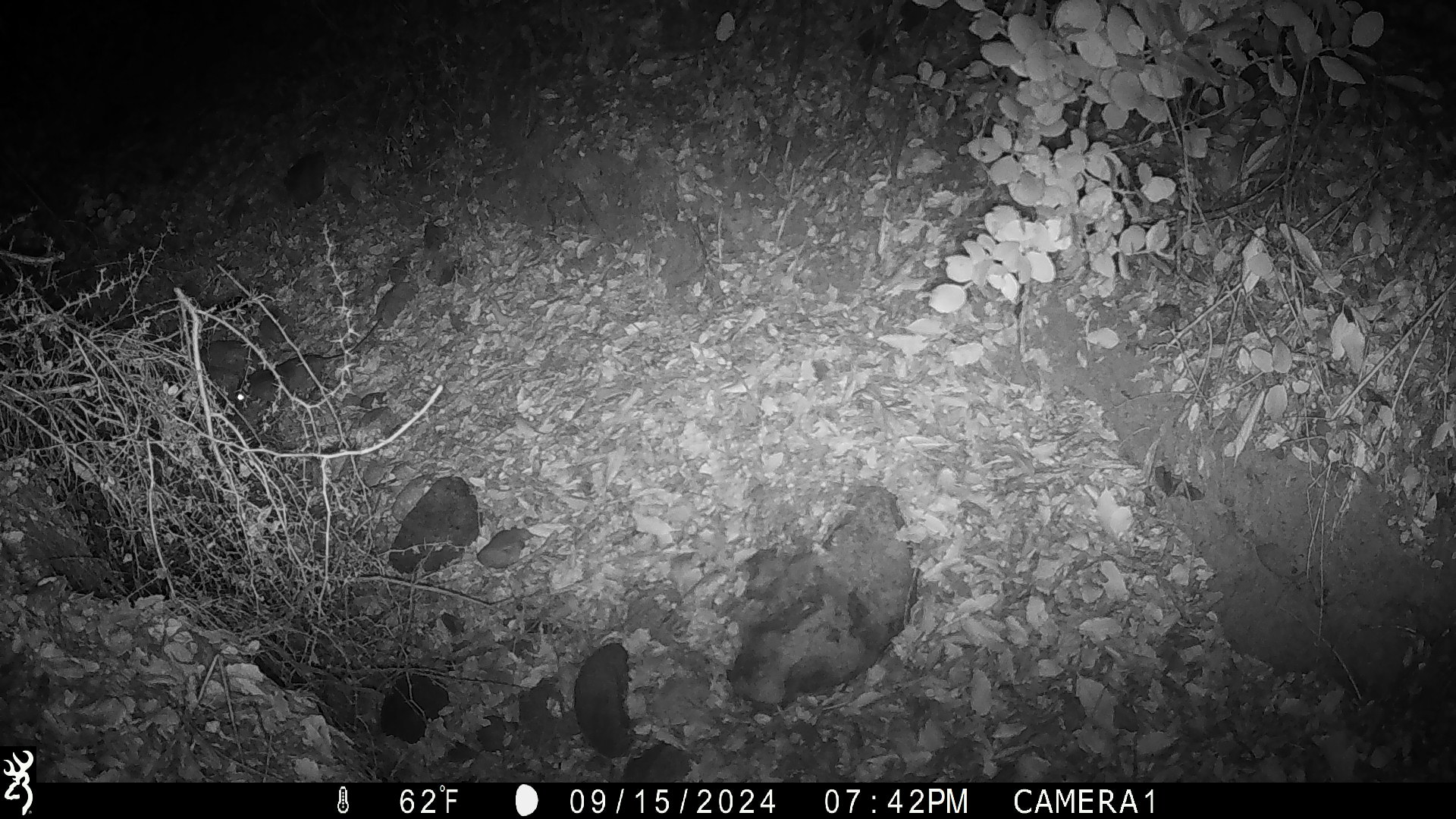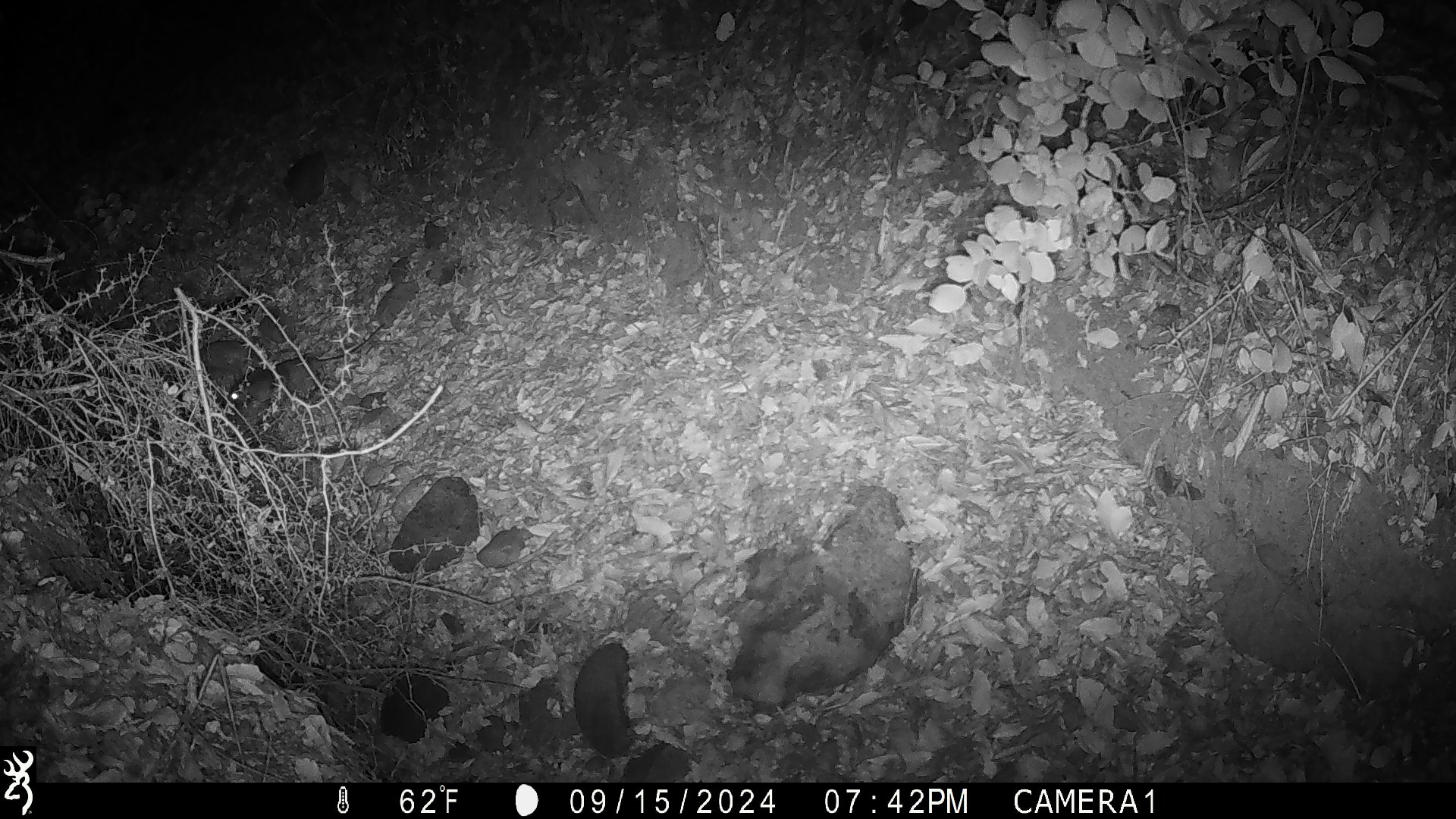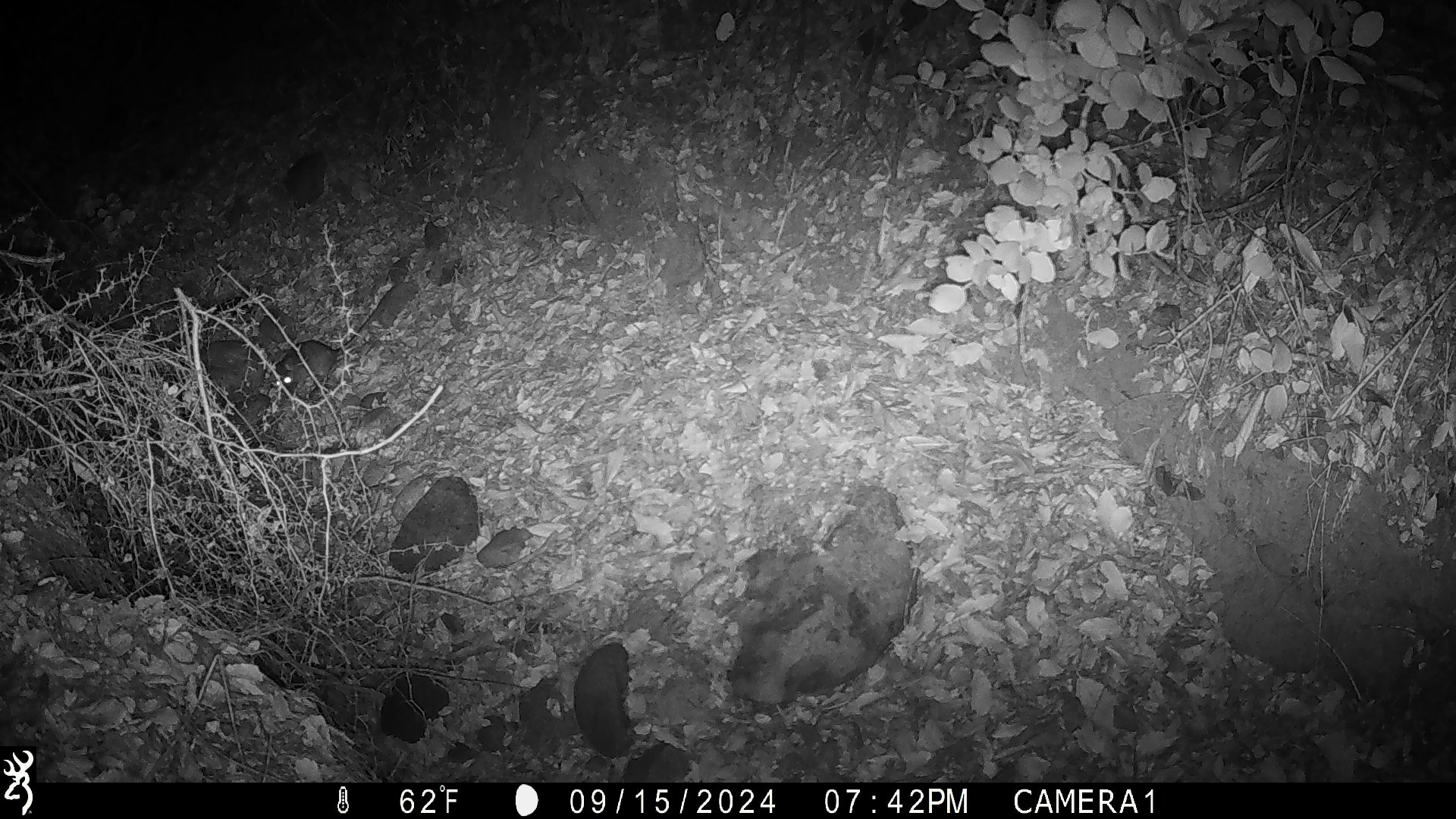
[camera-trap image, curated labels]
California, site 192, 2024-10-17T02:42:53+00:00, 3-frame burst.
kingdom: Animalia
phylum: Chordata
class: Mammalia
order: Rodentia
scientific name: Rodentia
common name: mouse or rat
Mouse or rat (Rodentia).